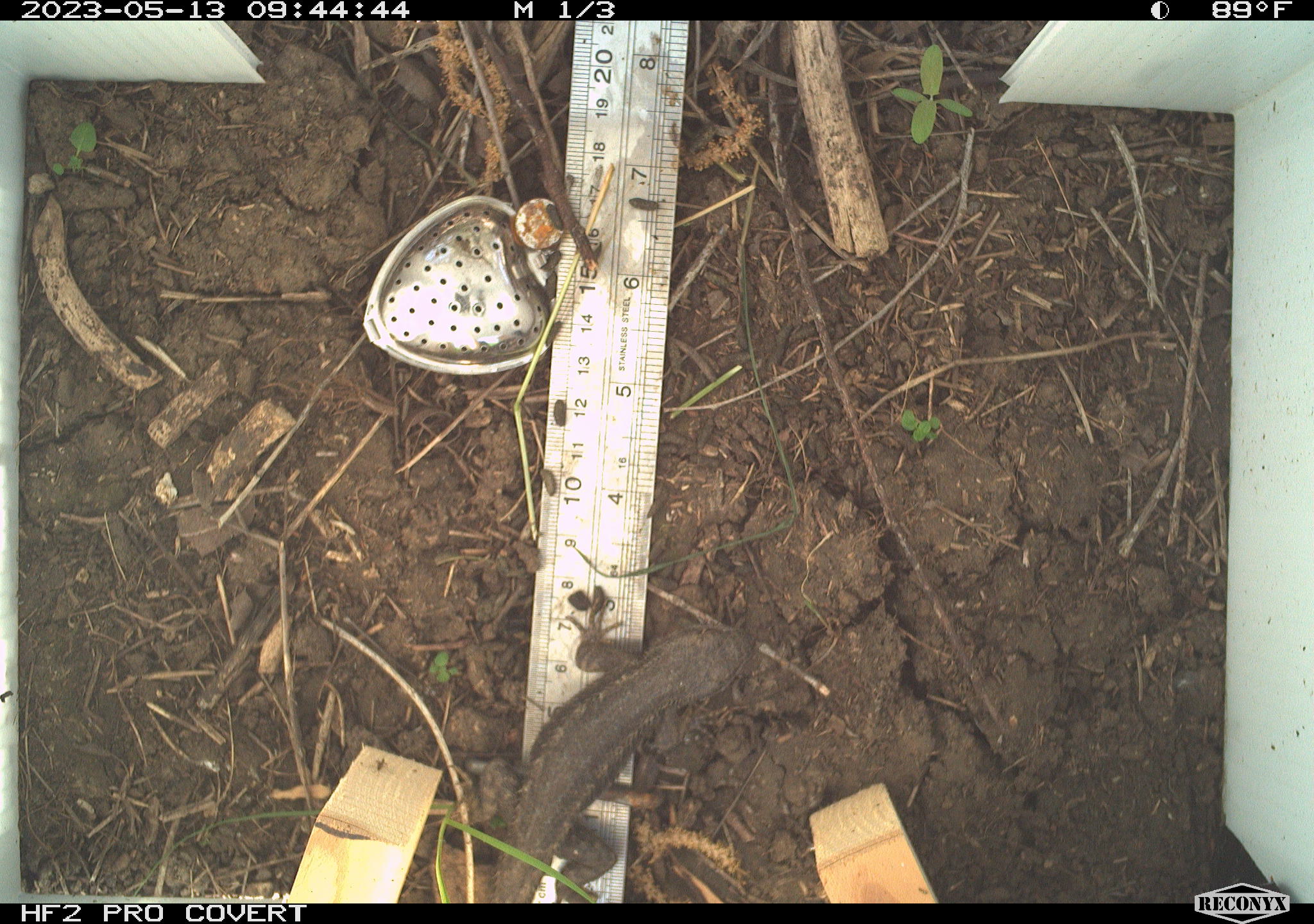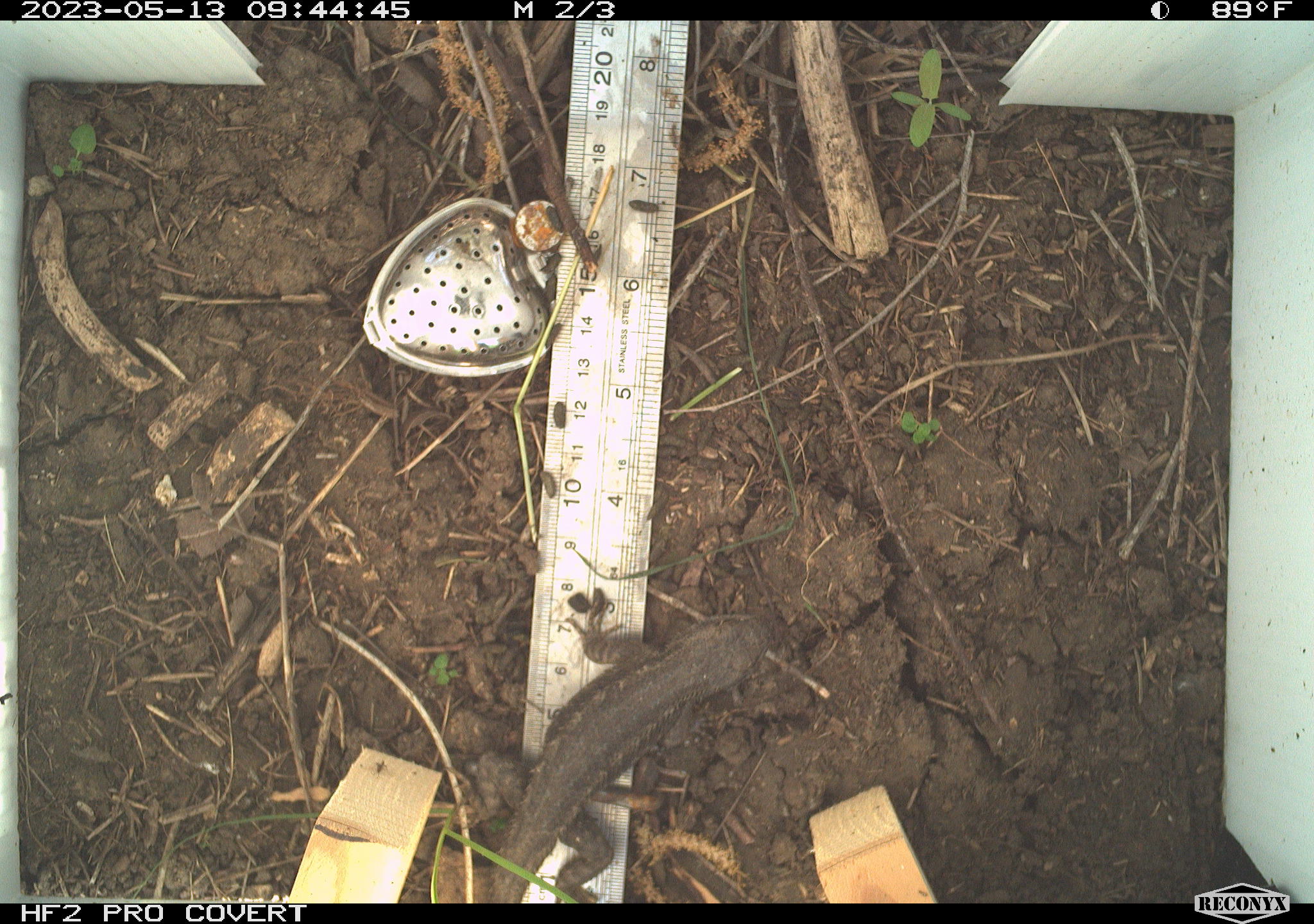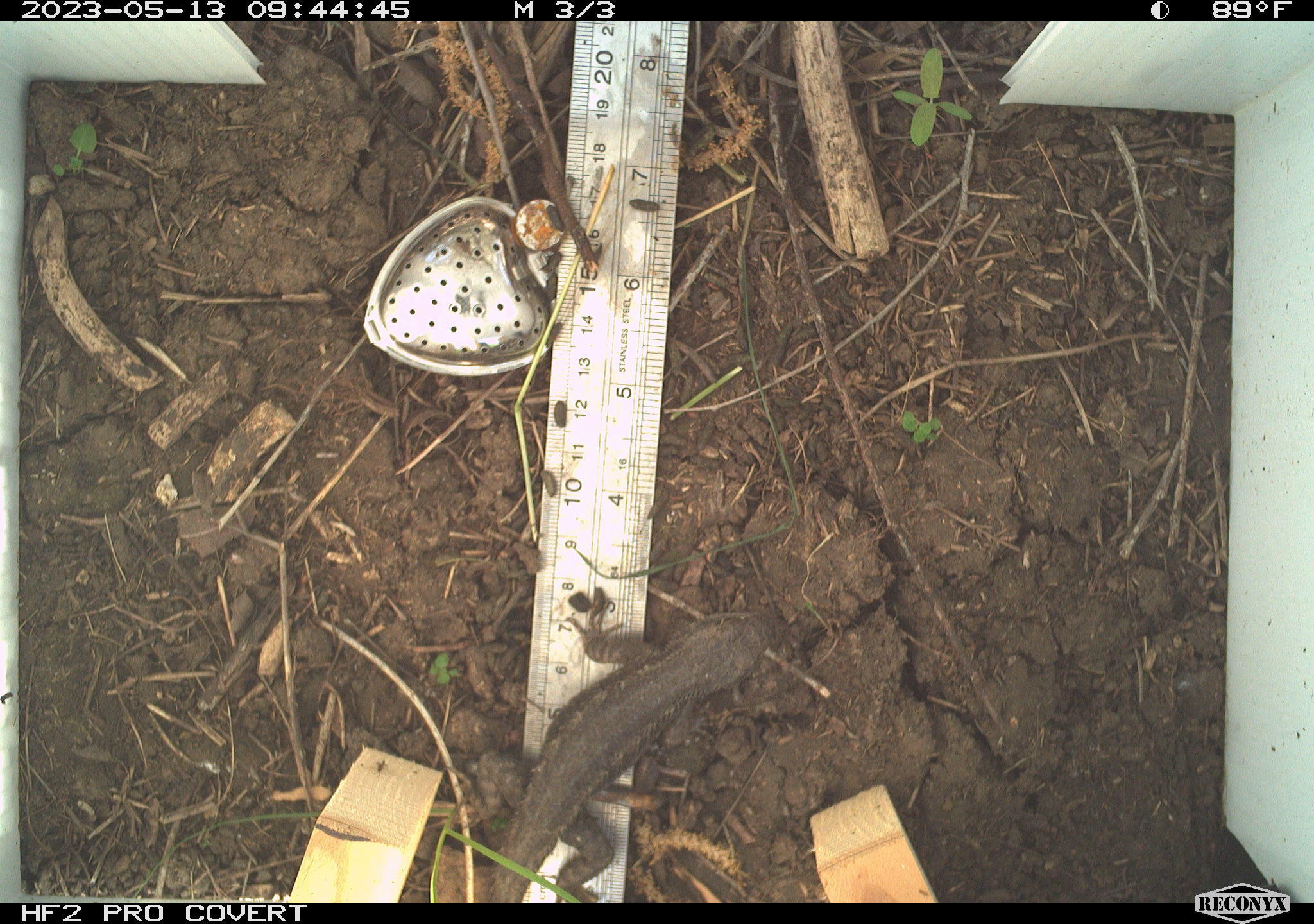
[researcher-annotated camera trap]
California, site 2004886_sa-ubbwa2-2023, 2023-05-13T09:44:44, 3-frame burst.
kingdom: Animalia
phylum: Chordata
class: Reptilia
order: Squamata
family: Phrynosomatidae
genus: Sceloporus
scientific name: Sceloporus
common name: spiny lizards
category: sceloporus species